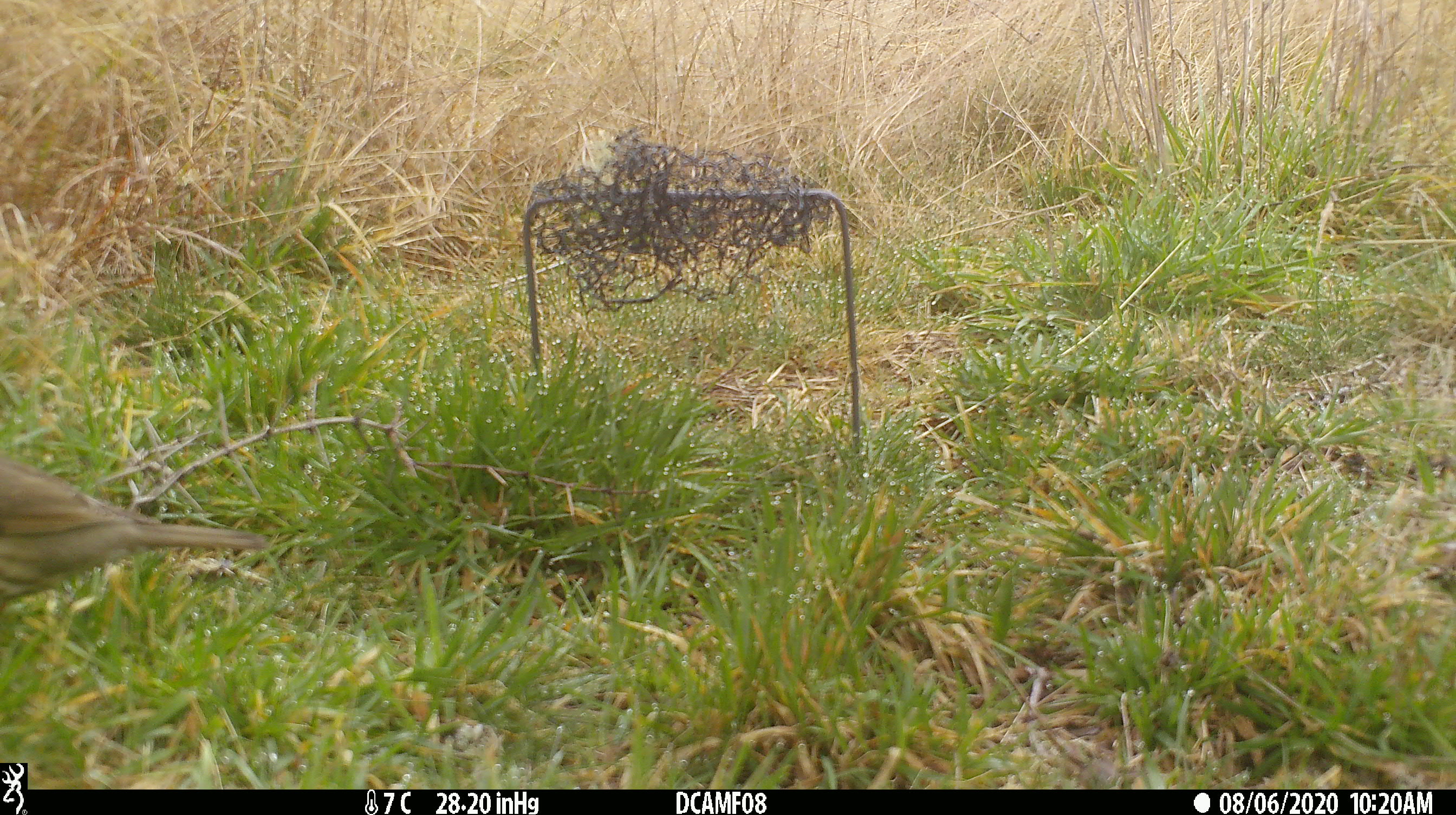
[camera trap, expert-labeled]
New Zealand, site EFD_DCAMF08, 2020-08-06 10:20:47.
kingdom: Animalia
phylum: Chordata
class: Aves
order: Passeriformes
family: Turdidae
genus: Turdus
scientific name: Turdus philomelos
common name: song thrush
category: thrush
Thrush (song thrush) (Turdus philomelos).